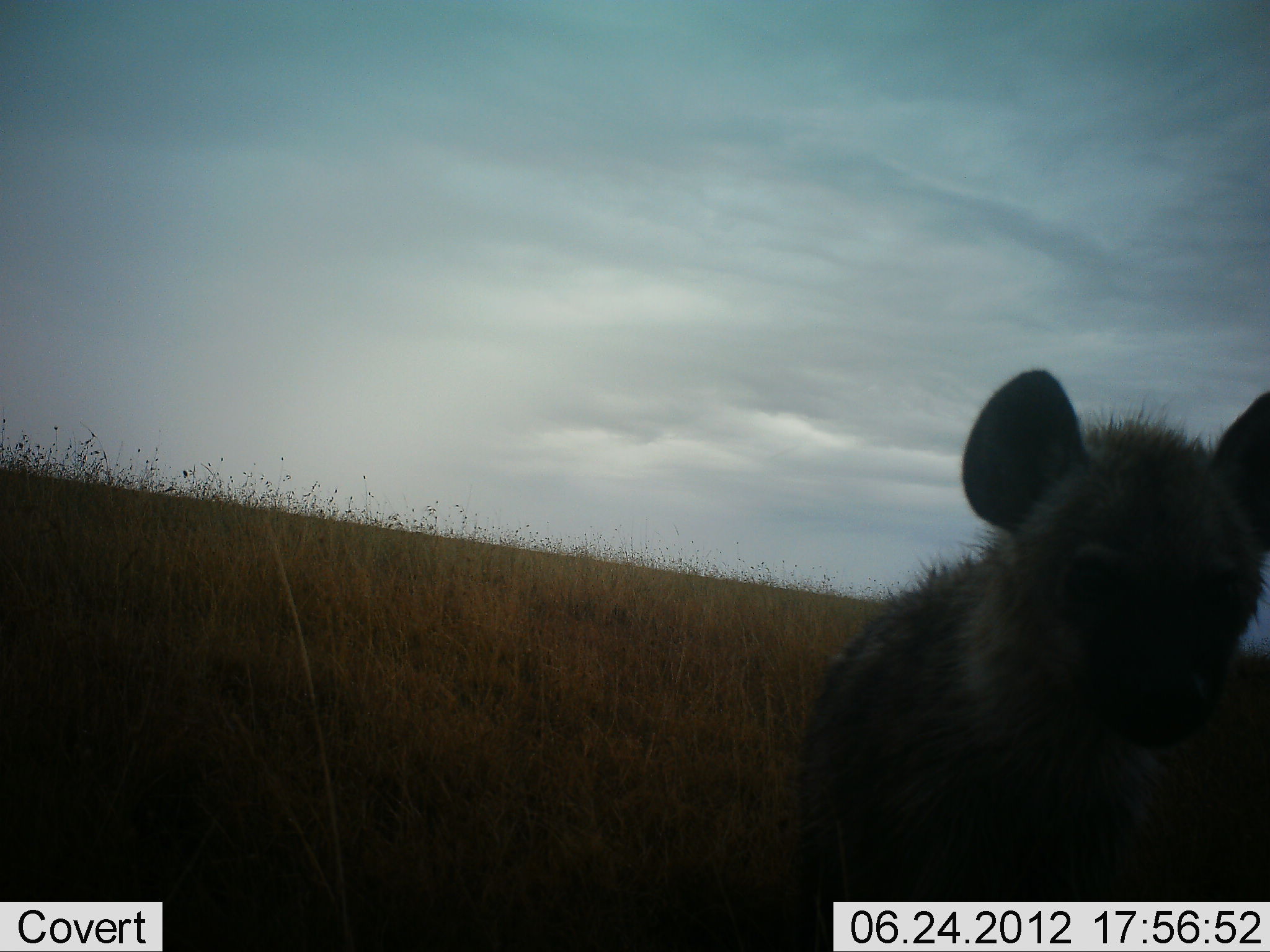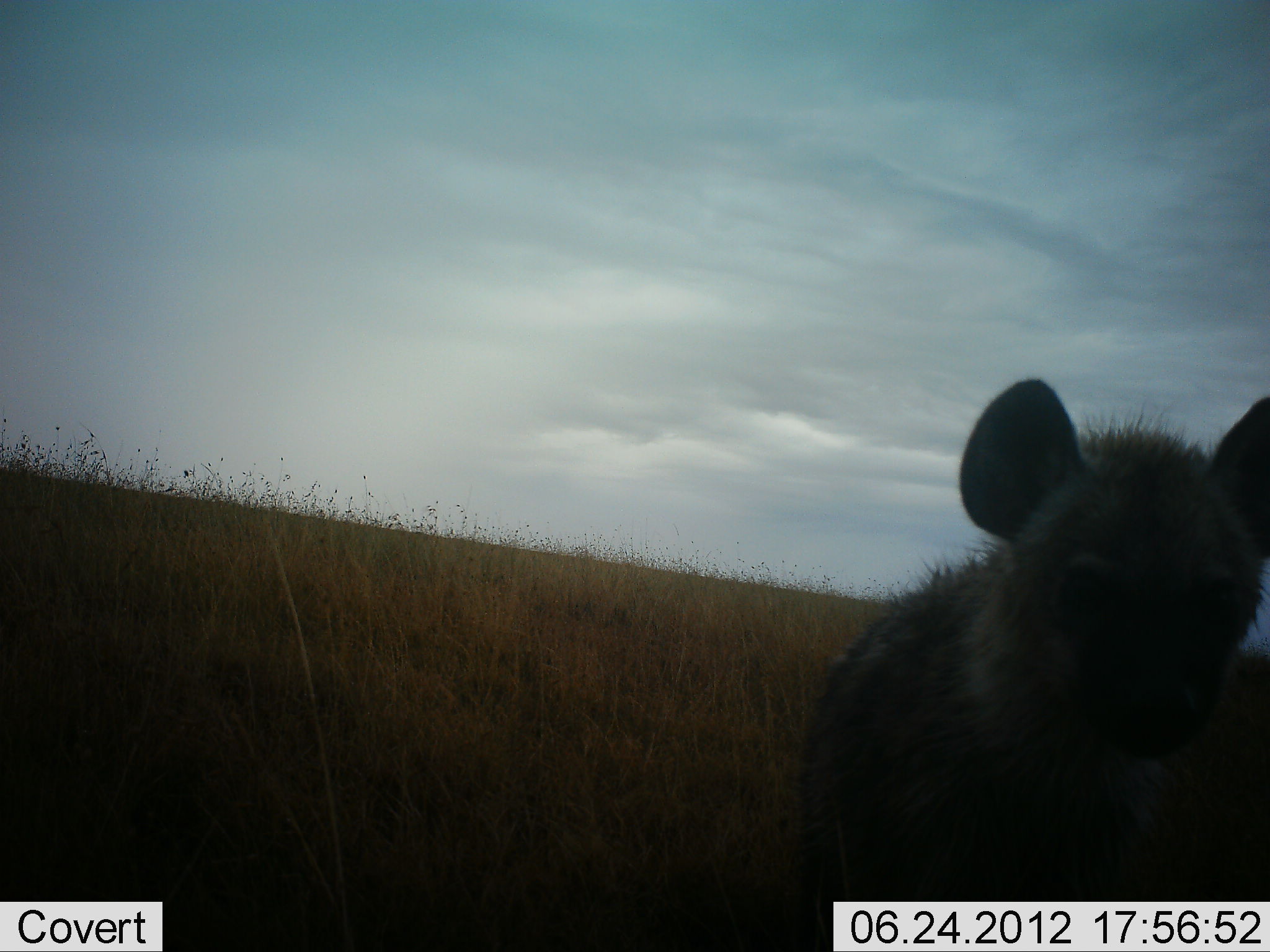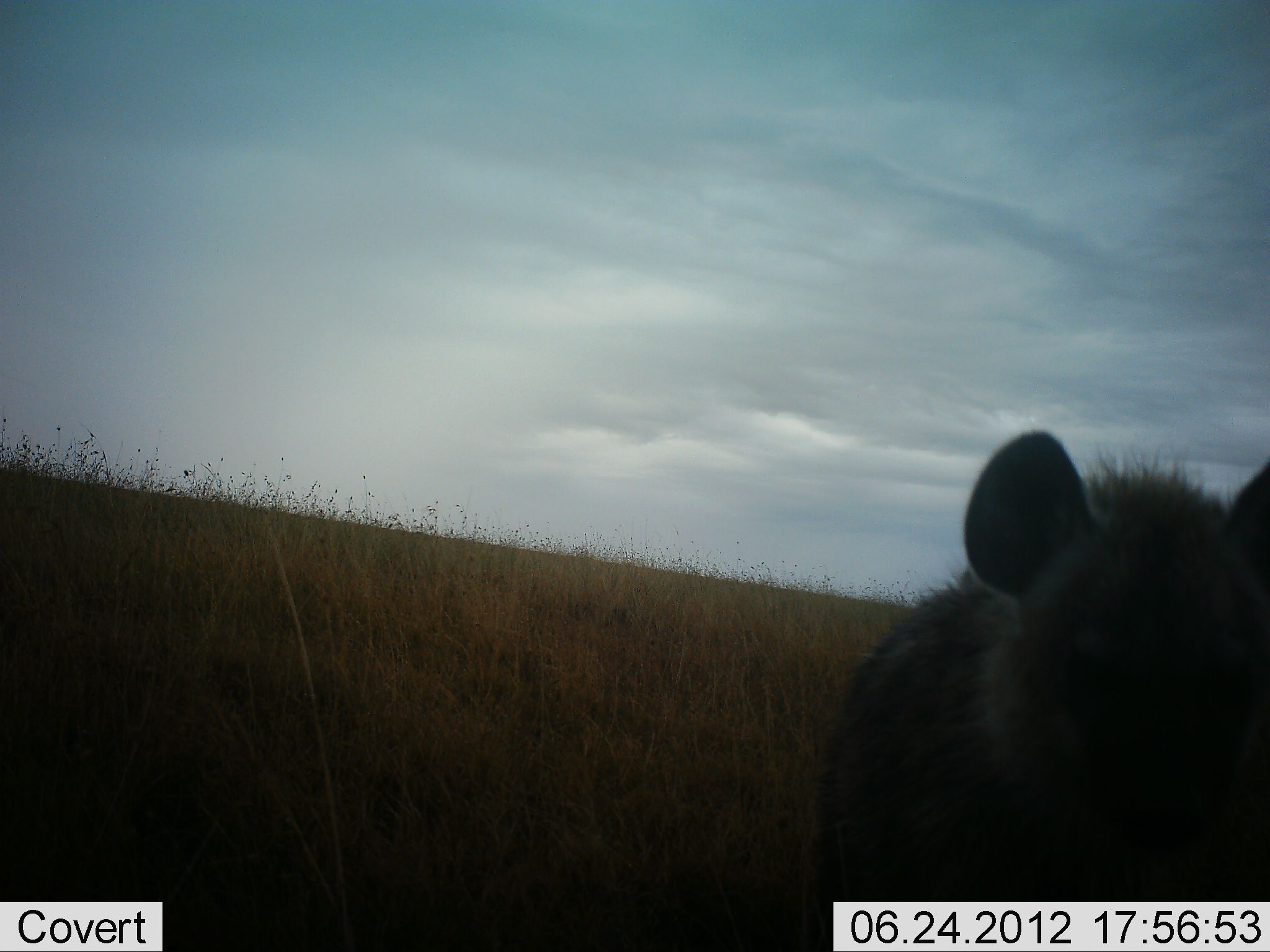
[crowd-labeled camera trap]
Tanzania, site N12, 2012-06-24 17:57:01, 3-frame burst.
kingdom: Animalia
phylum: Chordata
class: Mammalia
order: Carnivora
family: Hyaenidae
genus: Crocuta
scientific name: Crocuta crocuta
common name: spotted hyena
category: hyenaspotted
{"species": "hyenaspotted (spotted hyena) (Crocuta crocuta)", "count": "1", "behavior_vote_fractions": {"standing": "90%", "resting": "10%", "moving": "0%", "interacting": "10%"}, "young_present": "20%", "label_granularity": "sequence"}